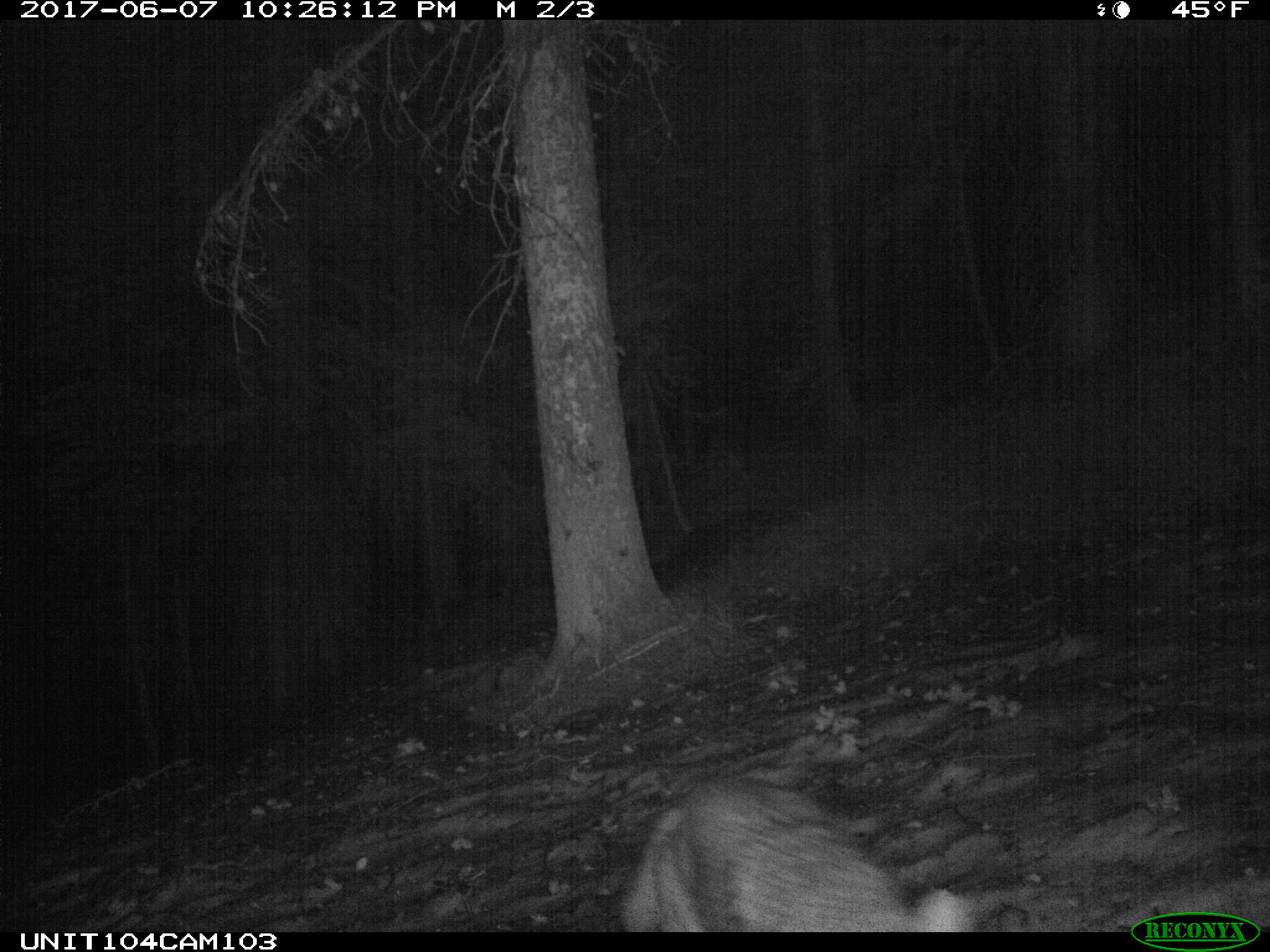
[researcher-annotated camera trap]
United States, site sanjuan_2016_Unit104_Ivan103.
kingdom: Animalia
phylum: Chordata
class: Mammalia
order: Carnivora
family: Canidae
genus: Canis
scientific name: Canis latrans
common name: coyote